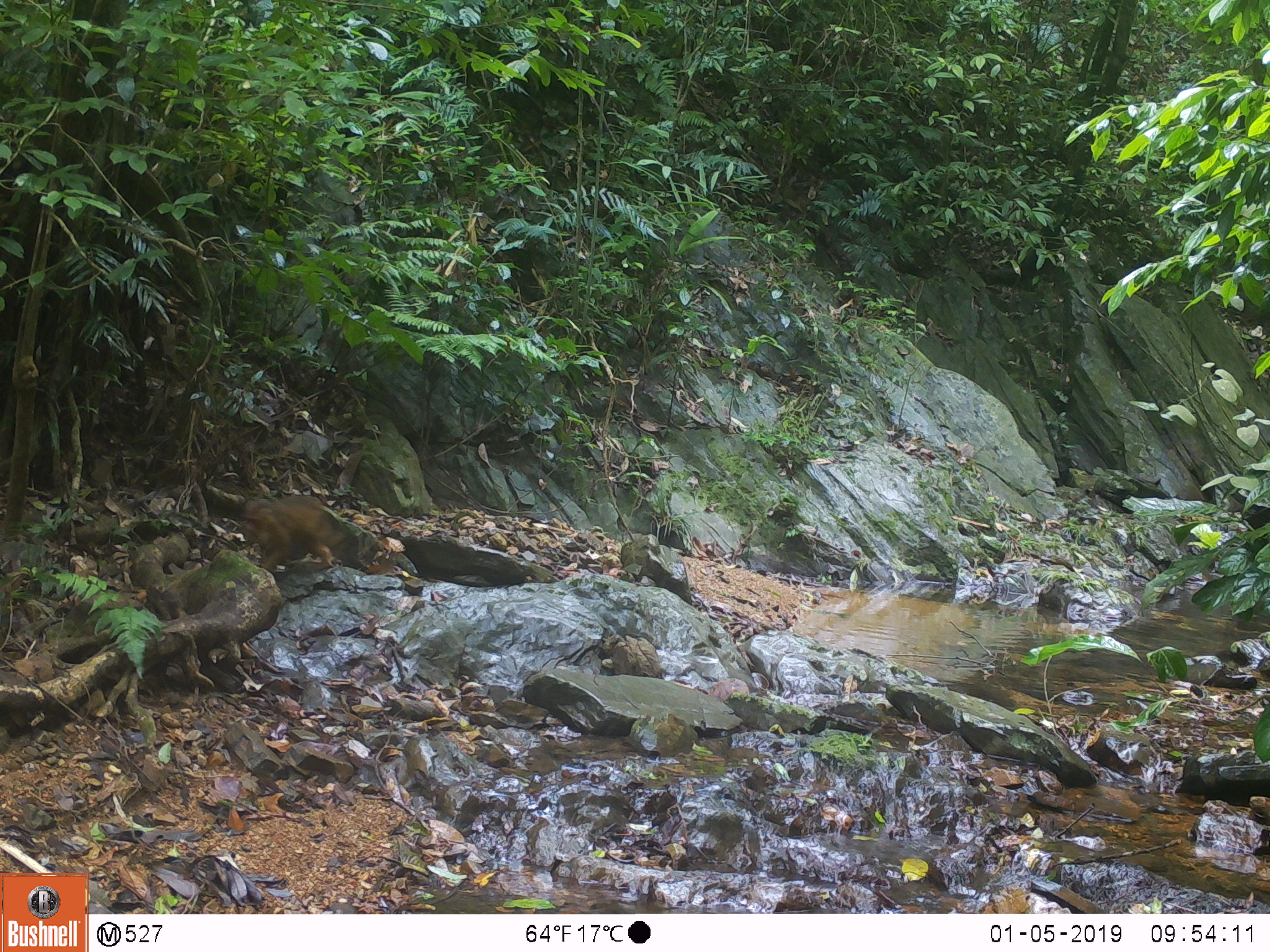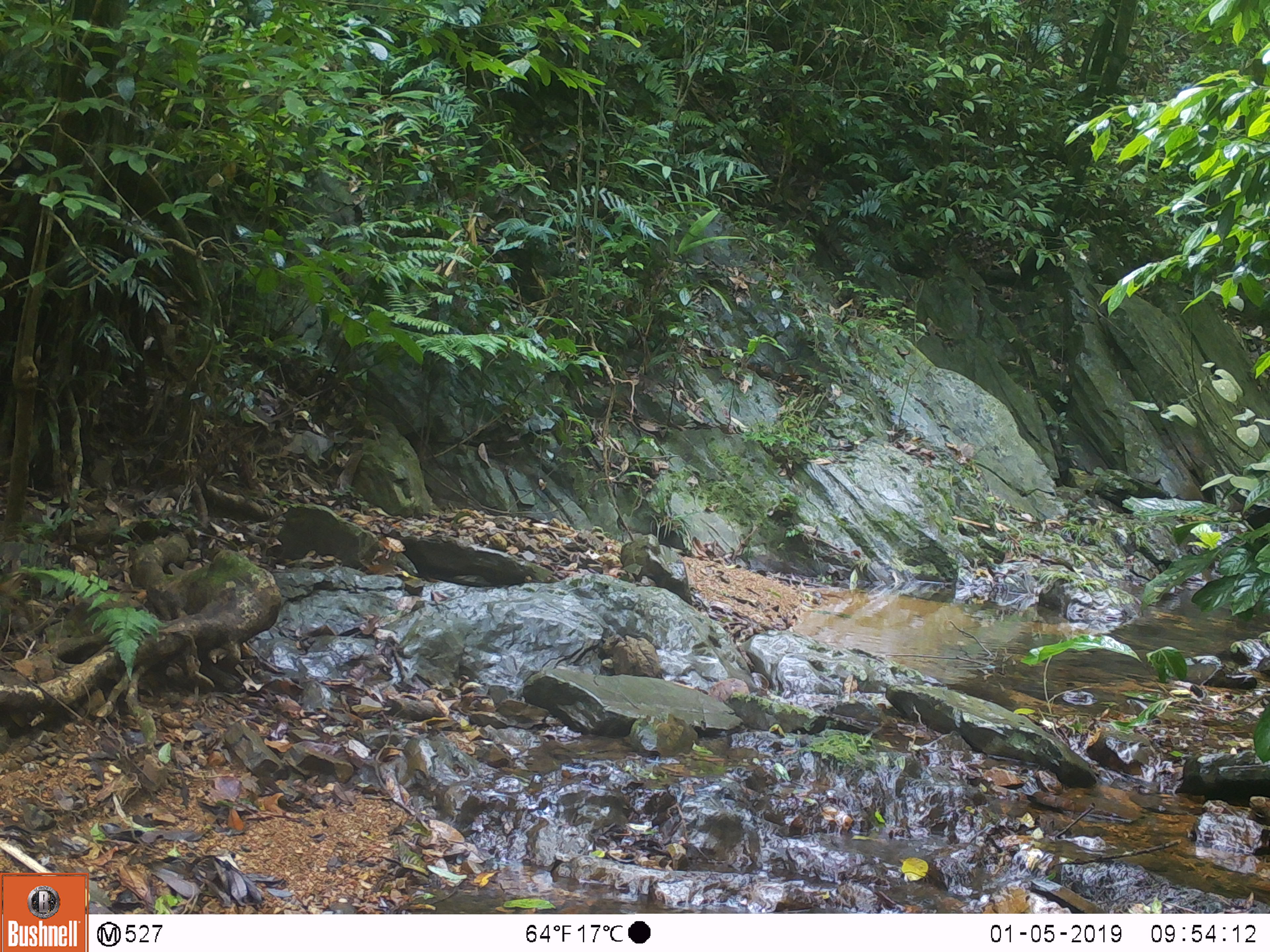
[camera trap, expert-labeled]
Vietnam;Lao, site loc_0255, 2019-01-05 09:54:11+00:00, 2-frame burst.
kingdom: Animalia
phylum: Chordata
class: Mammalia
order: Primates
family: Cercopithecidae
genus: Macaca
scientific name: Macaca arctoides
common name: stump-tailed macaque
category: stump tailed macaque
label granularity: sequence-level